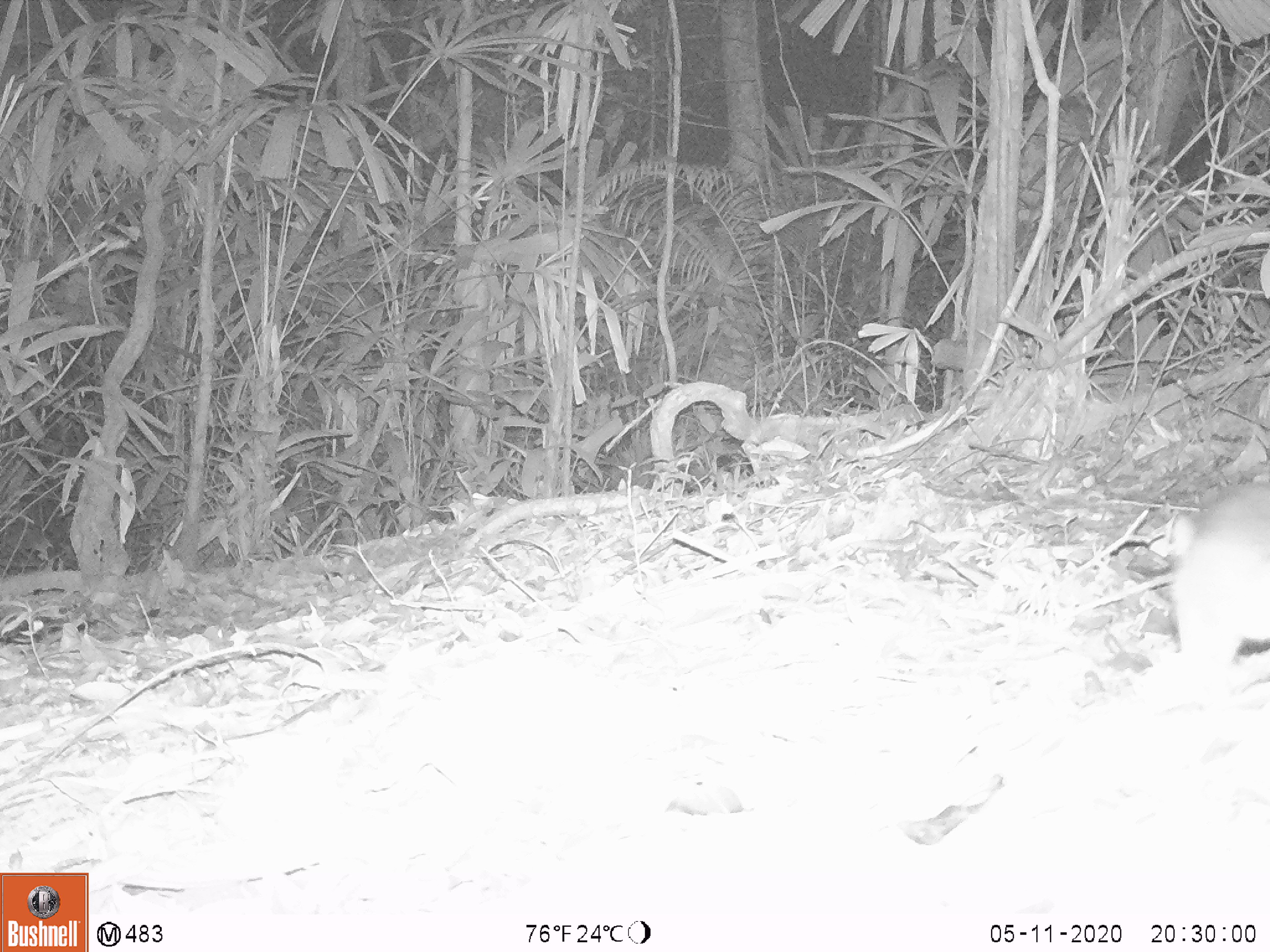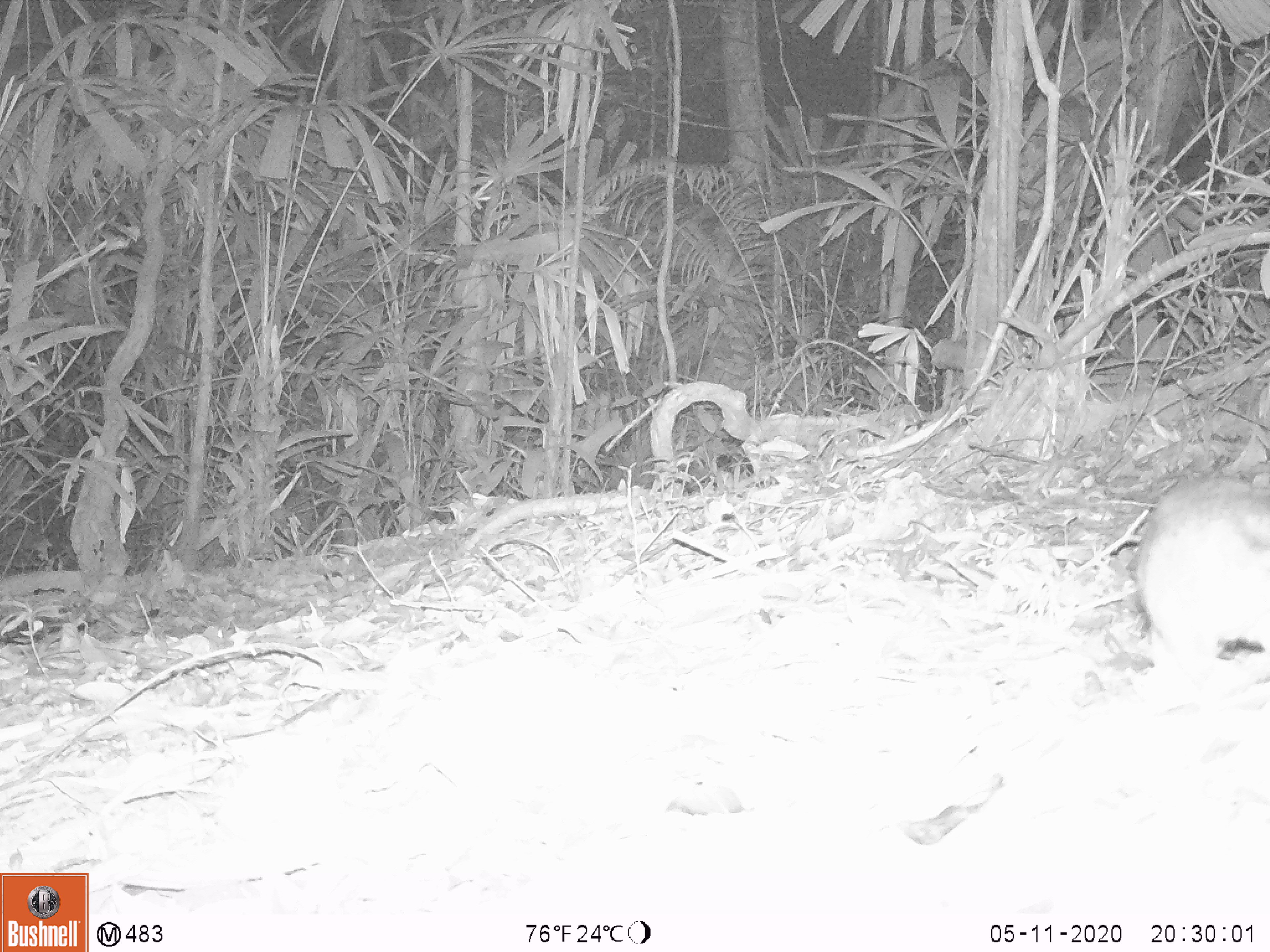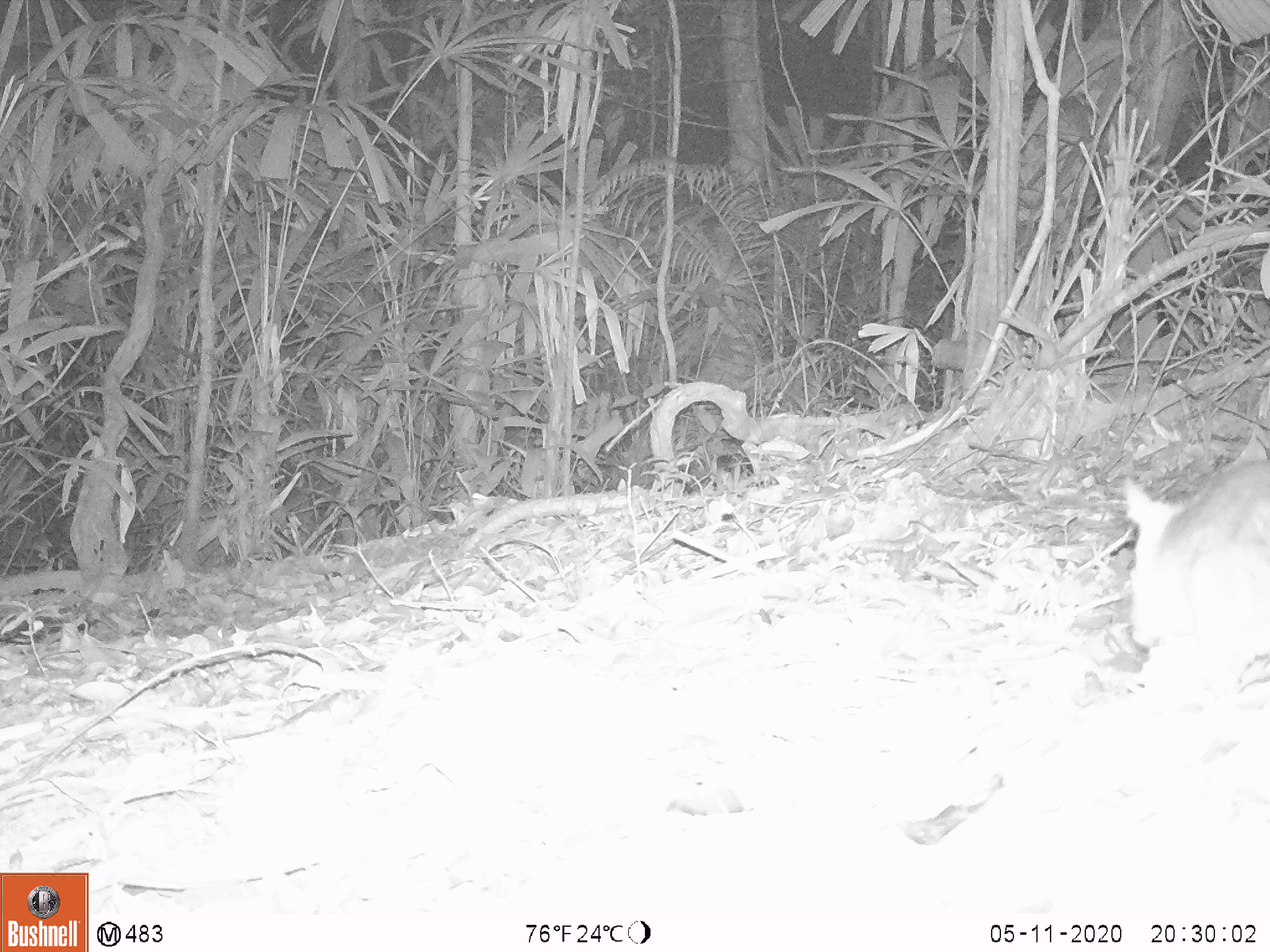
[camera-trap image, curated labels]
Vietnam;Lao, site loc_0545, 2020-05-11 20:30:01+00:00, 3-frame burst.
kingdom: Animalia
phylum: Chordata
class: Mammalia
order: Rodentia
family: Muridae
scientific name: Muridae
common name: old-world mice and rats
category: unidentified murid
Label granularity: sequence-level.